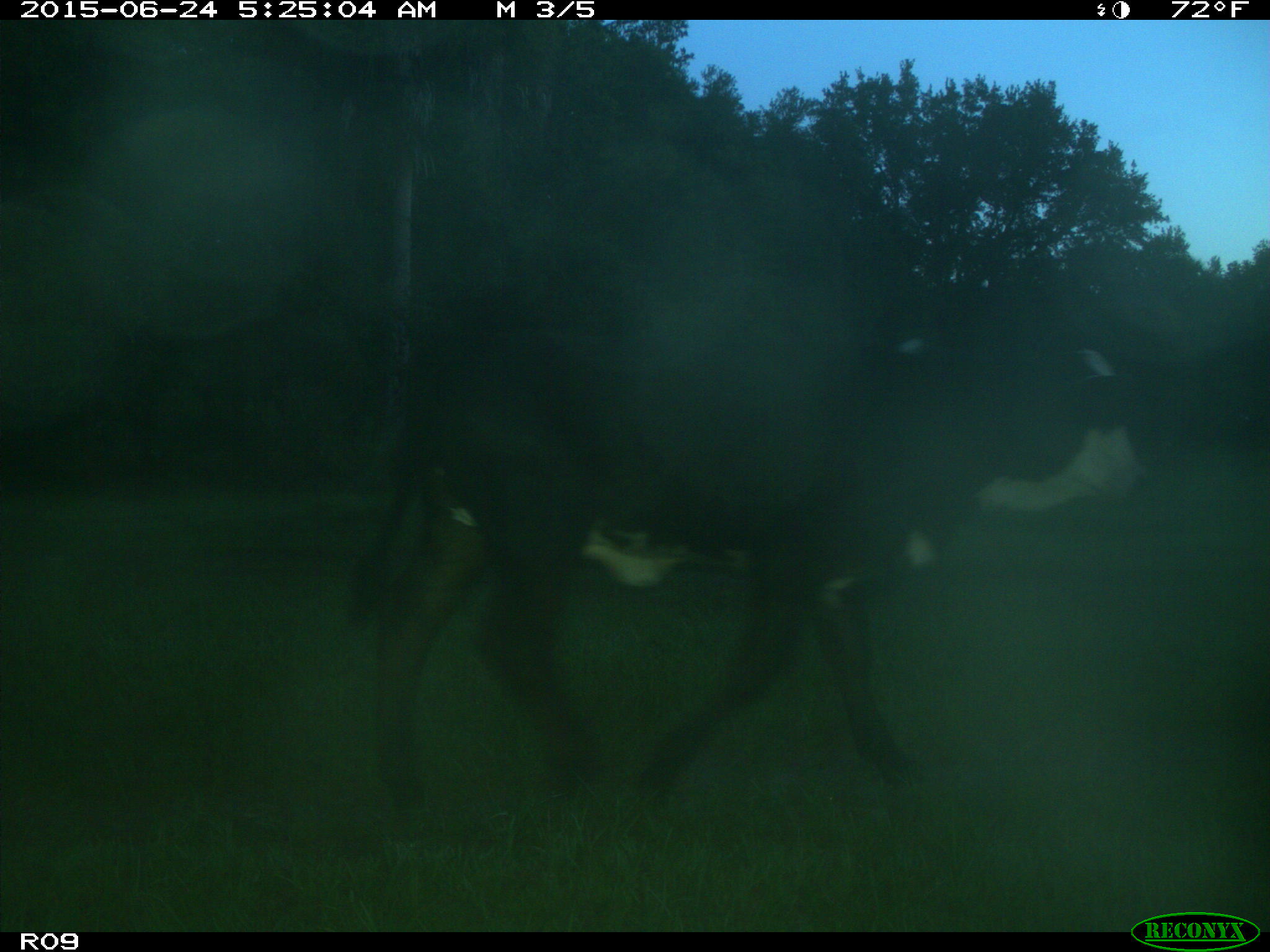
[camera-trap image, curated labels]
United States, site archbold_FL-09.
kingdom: Animalia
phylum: Chordata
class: Mammalia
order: Artiodactyla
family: Bovidae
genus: Bos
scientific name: Bos taurus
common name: domestic cow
Bos taurus (domestic cow).